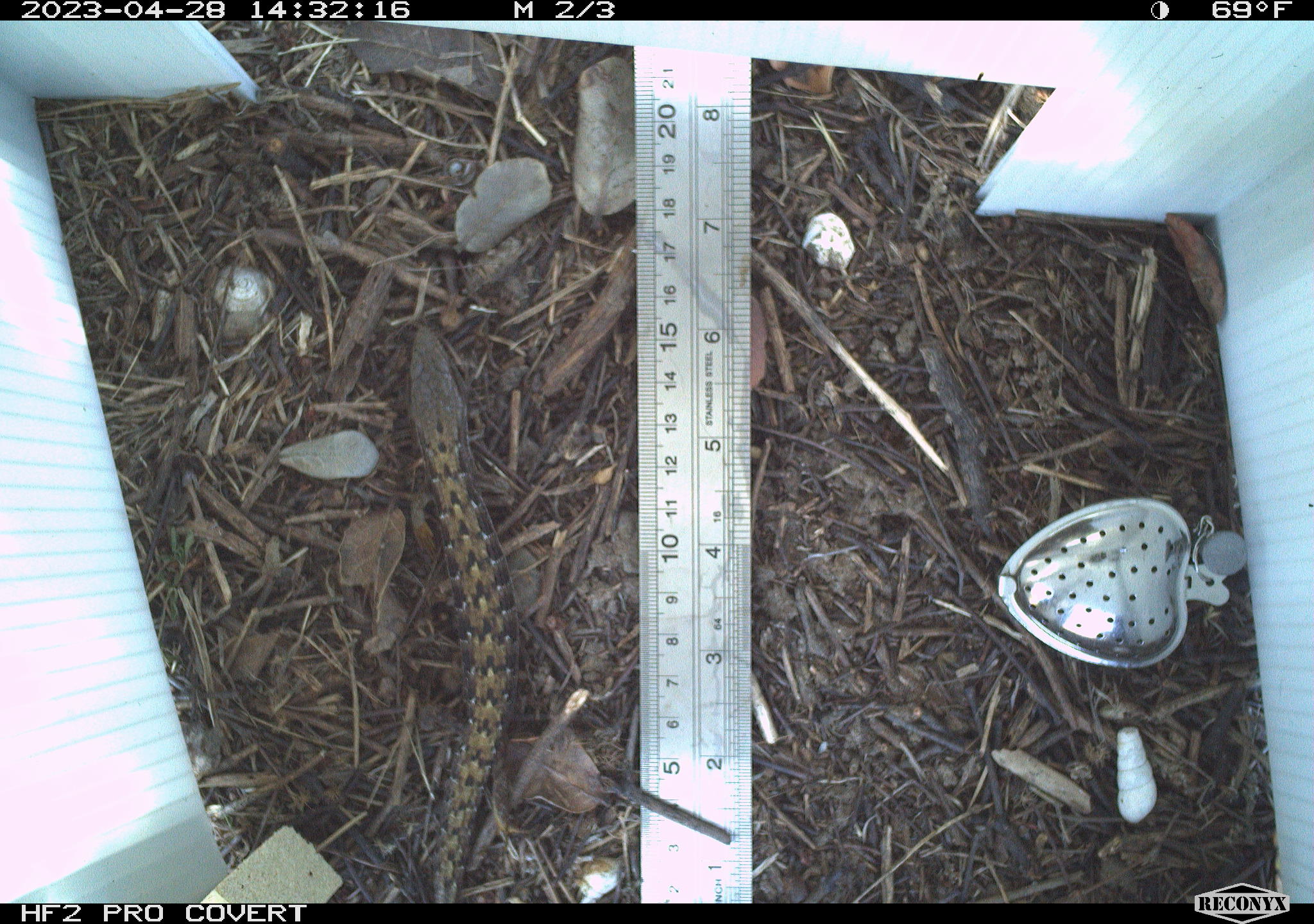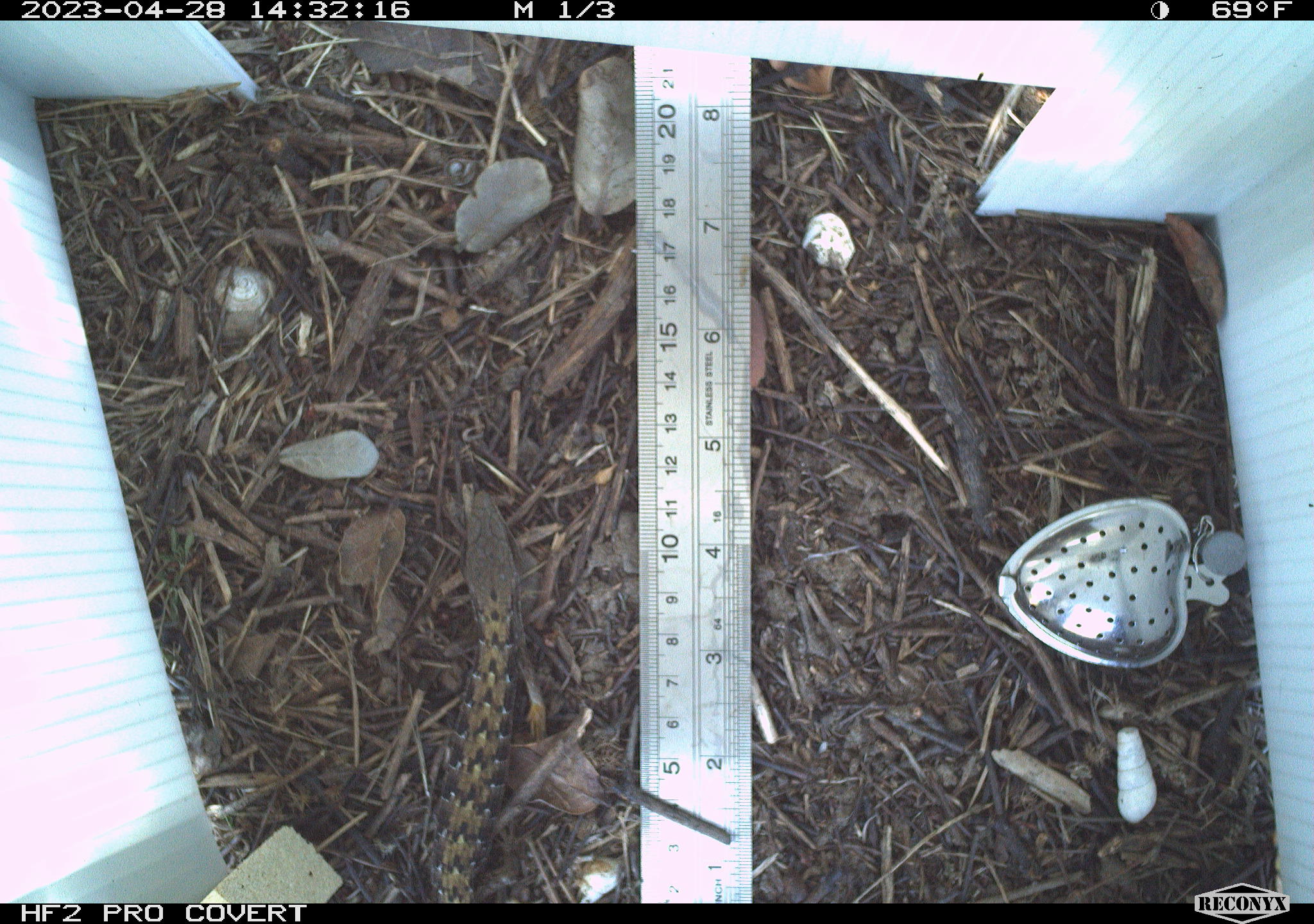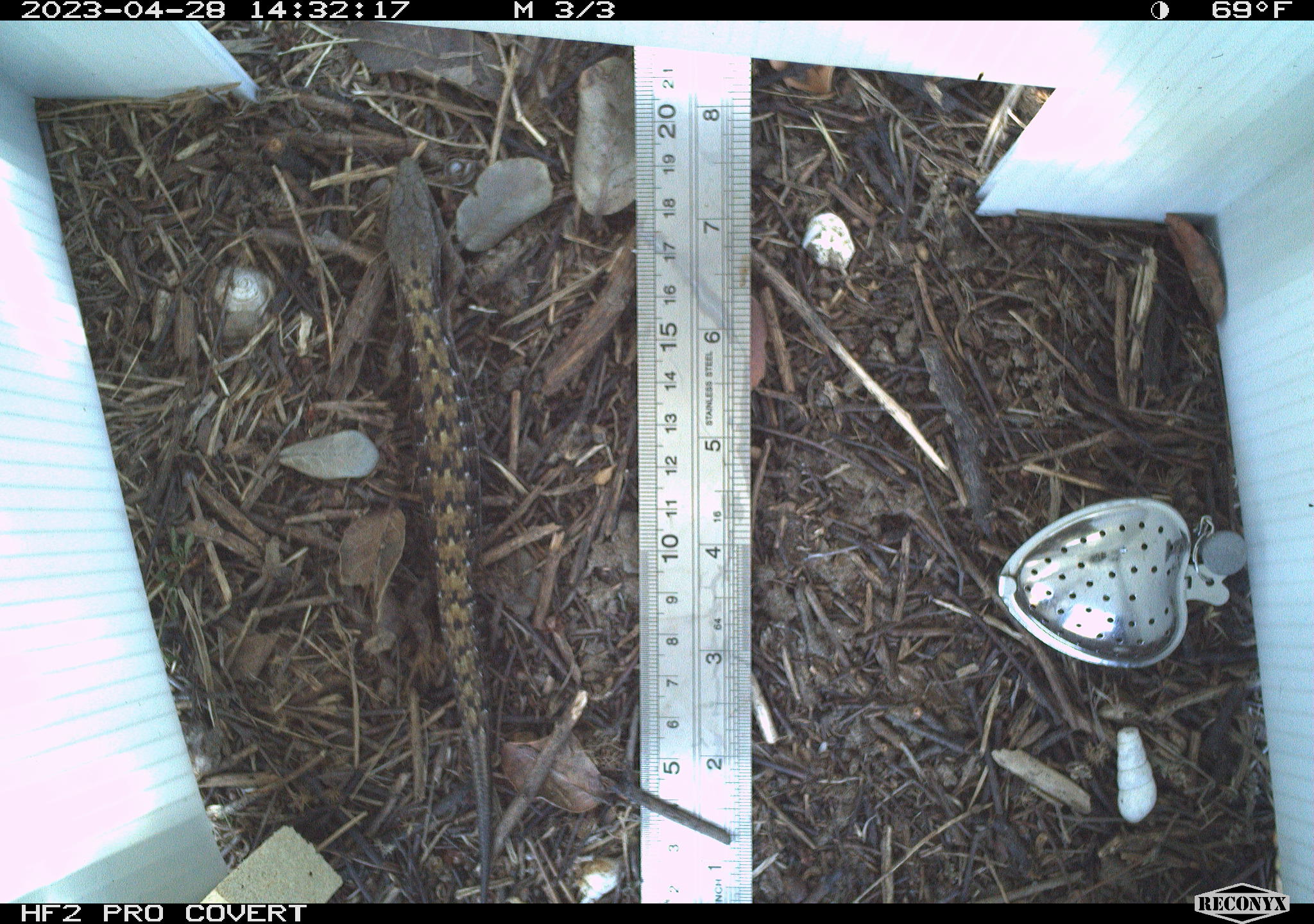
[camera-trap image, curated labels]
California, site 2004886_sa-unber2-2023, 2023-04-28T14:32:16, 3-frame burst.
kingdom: Animalia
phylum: Chordata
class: Reptilia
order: Squamata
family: Anguidae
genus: Elgaria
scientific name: Elgaria multicarinata webbii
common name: san diego alligator lizard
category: woodland alligator lizard